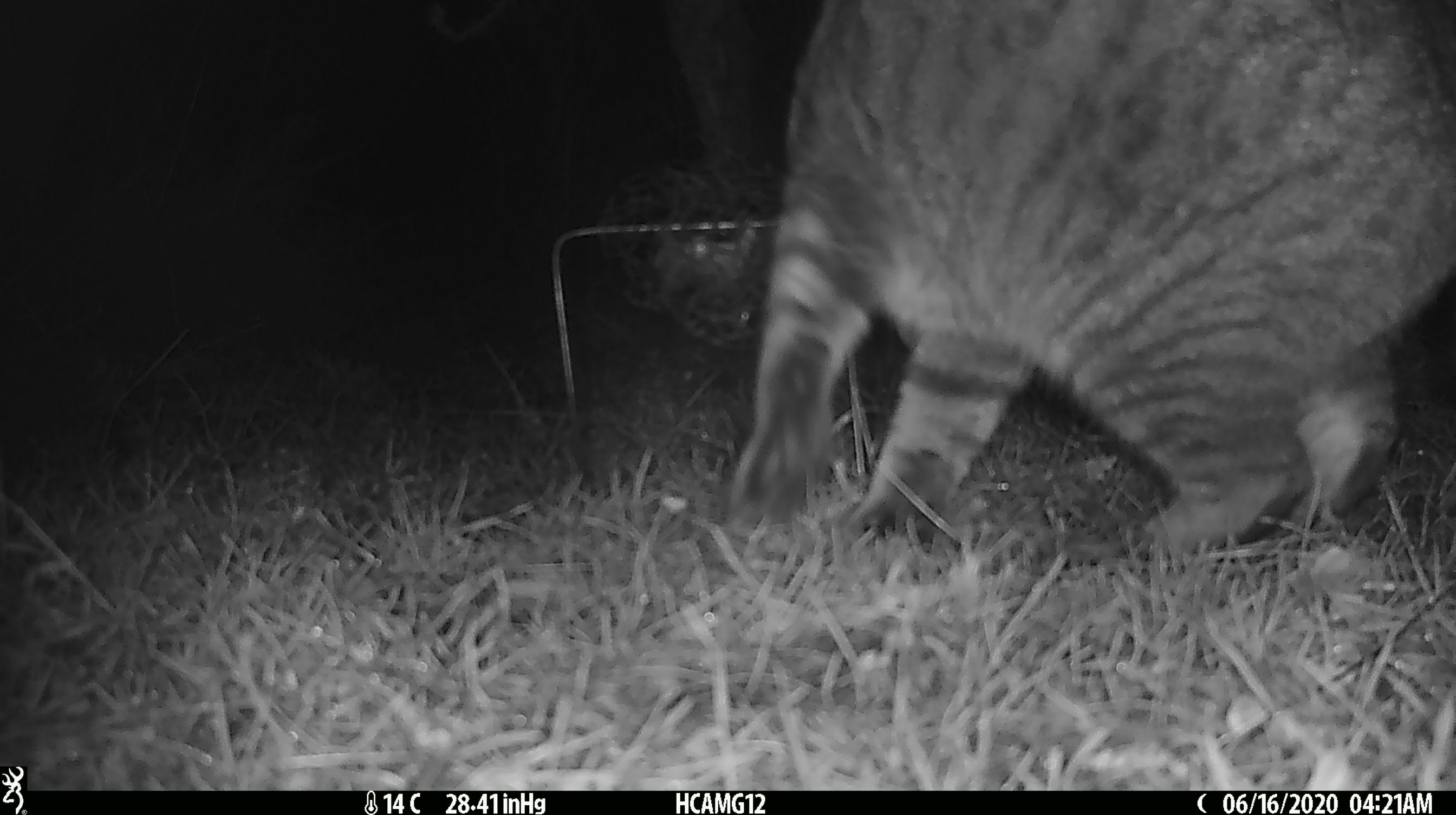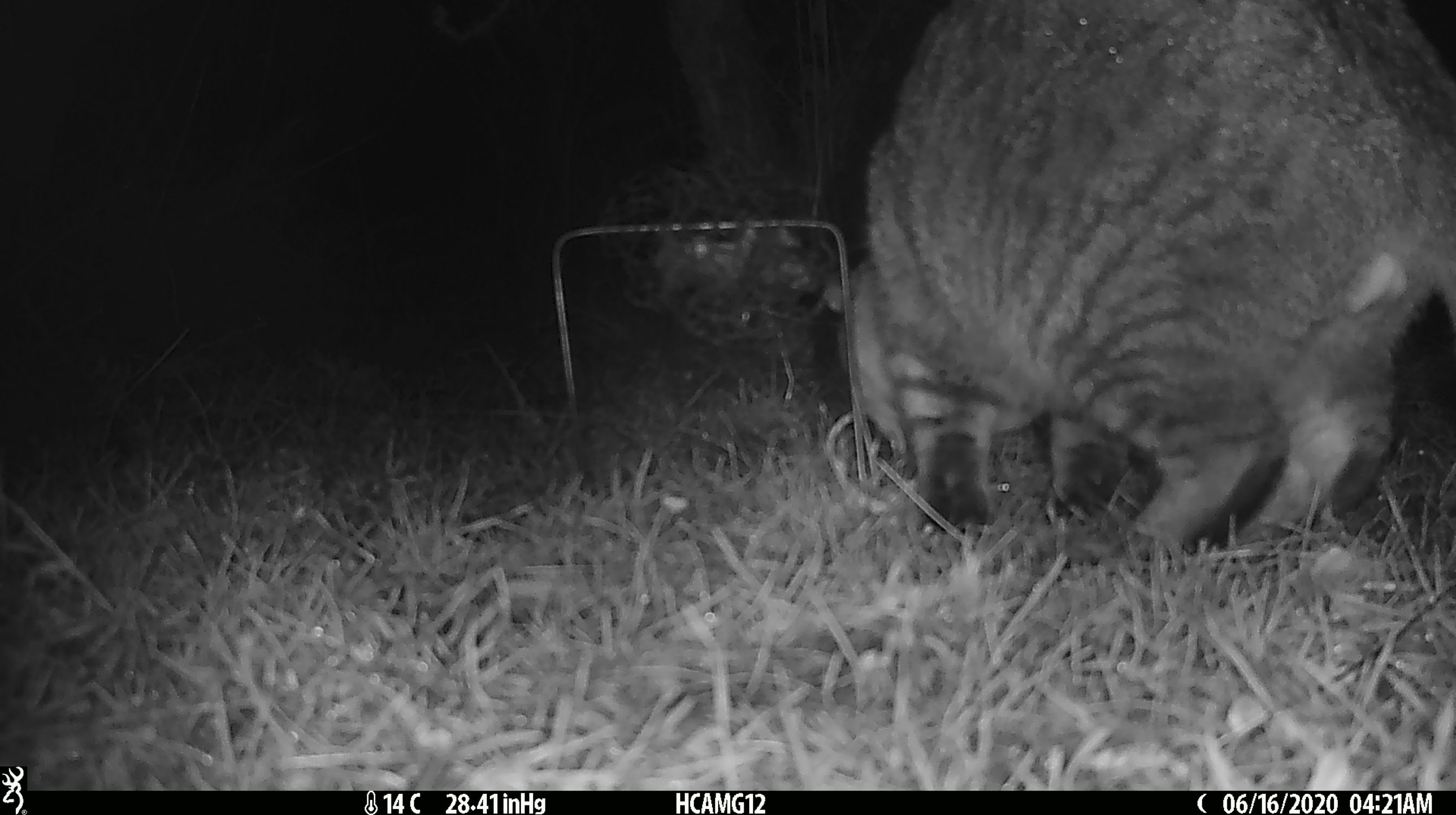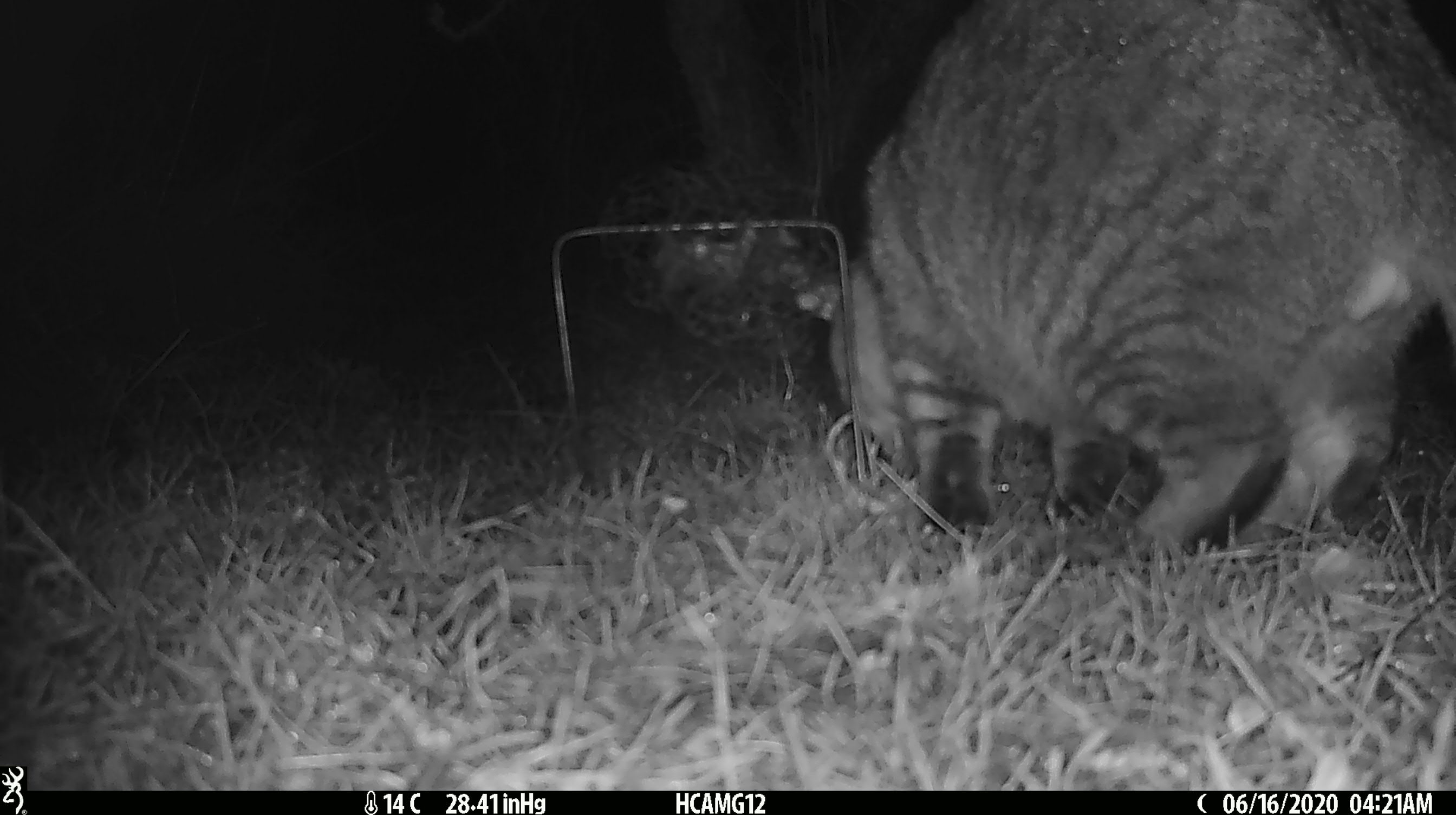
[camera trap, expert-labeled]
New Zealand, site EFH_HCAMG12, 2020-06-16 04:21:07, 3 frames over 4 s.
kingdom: Animalia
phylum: Chordata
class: Mammalia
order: Carnivora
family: Felidae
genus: Felis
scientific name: Felis catus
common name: domestic cat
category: cat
Cat (domestic cat) (Felis catus).